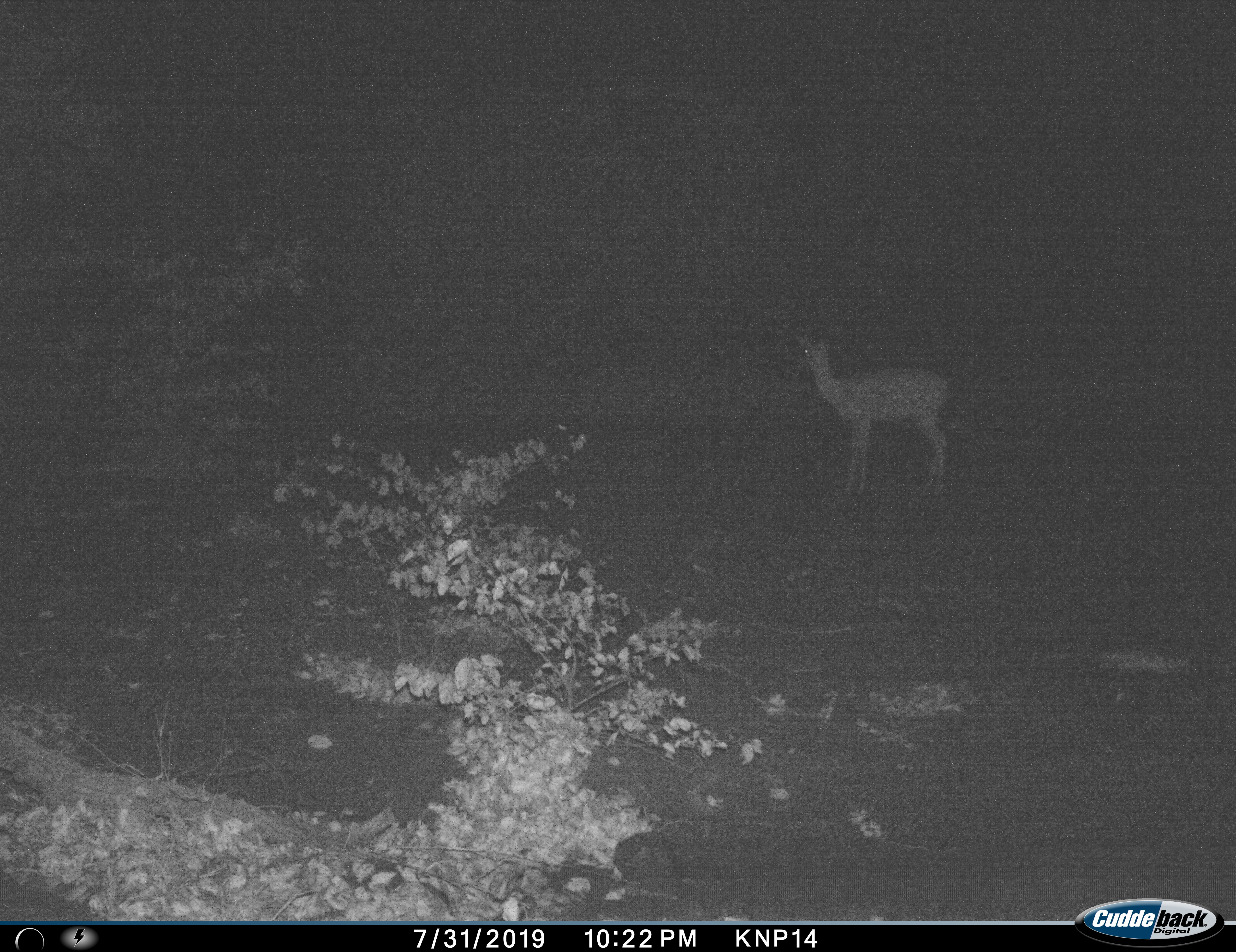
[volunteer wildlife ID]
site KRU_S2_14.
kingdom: Animalia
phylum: Chordata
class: Mammalia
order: Artiodactyla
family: Bovidae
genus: Aepyceros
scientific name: Aepyceros melampus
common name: impala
Impala (Aepyceros melampus), count 1. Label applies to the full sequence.